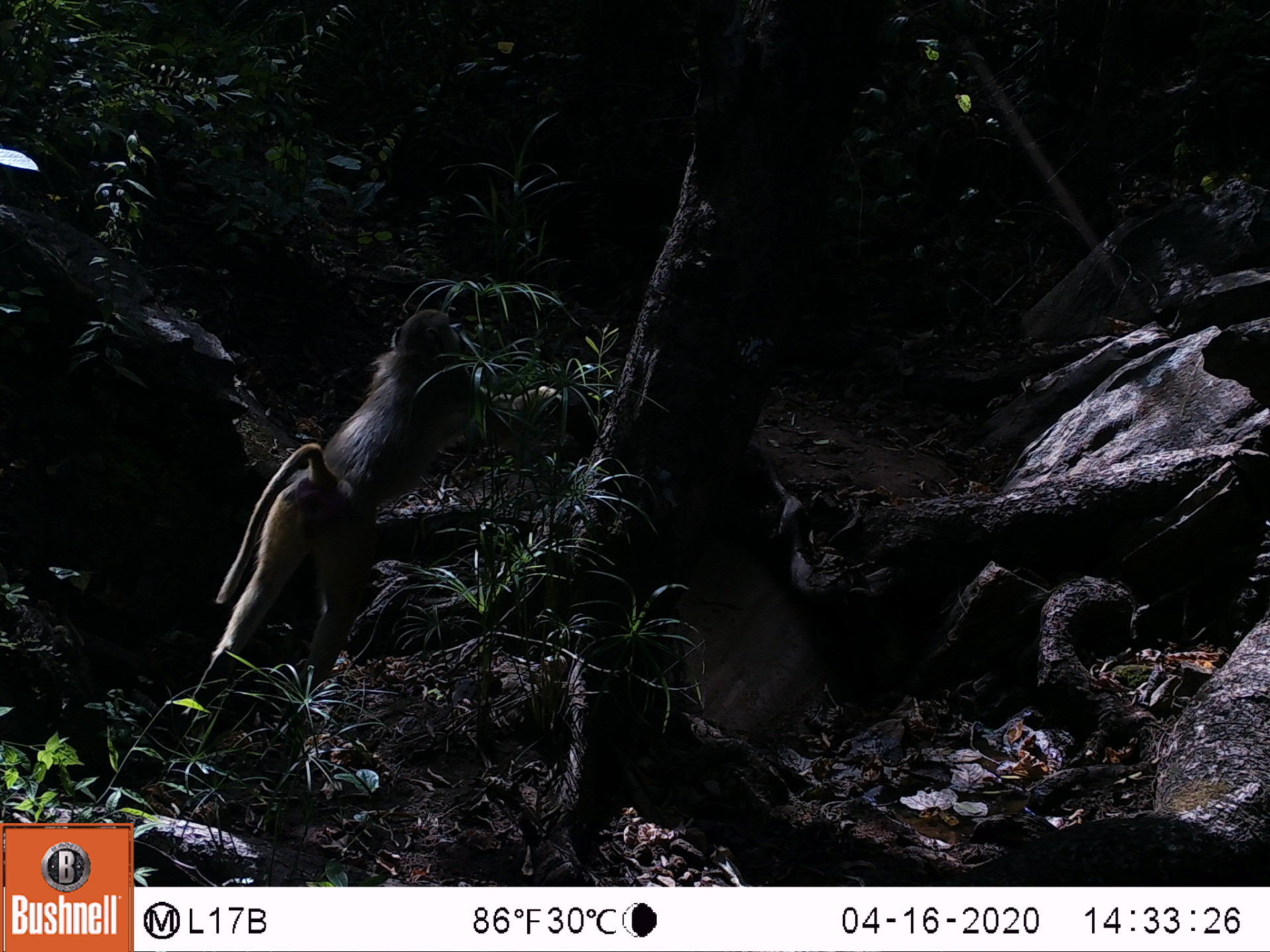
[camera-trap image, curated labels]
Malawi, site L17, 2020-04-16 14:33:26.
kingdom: Animalia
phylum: Chordata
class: Mammalia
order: Primates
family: Cercopithecidae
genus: Papio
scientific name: Papio cynocephalus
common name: yellow baboon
Yellow baboon (Papio cynocephalus), count 1.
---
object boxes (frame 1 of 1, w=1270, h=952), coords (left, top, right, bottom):
yellow baboon: (197, 306, 489, 698)